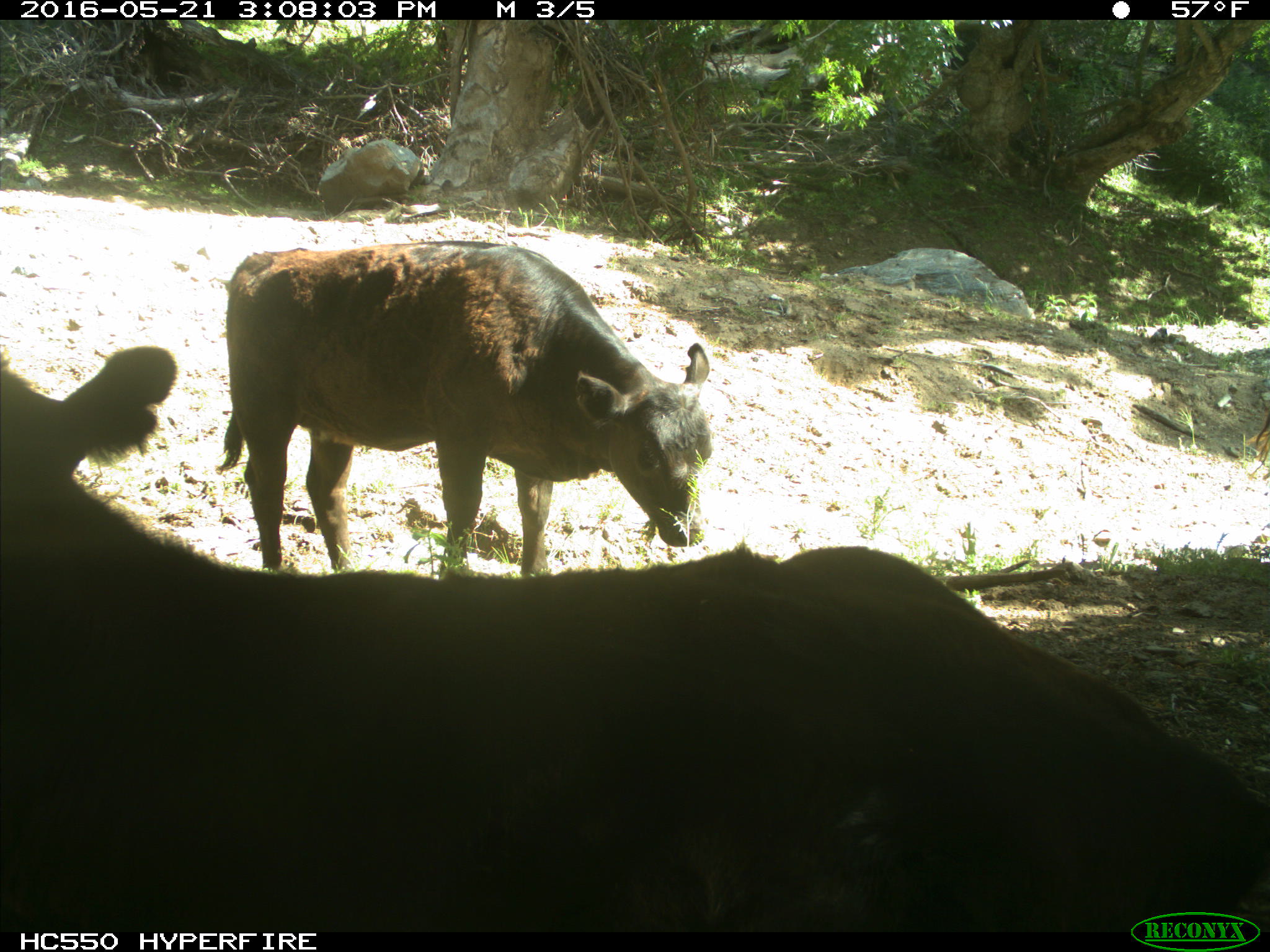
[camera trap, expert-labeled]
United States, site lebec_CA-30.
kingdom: Animalia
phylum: Chordata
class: Mammalia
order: Artiodactyla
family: Bovidae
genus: Bos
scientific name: Bos taurus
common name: domestic cow